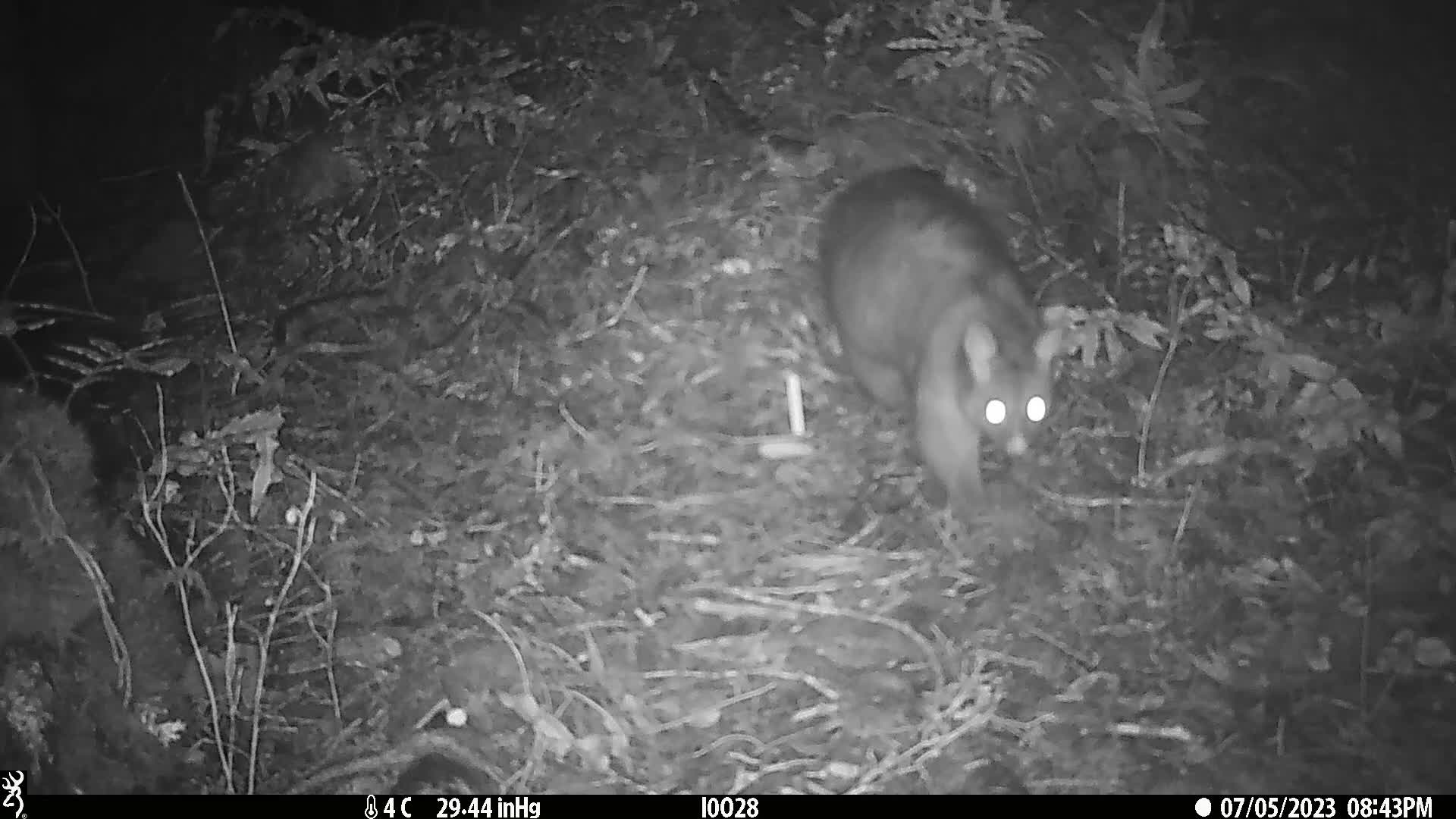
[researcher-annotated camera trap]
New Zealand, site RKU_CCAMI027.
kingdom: Animalia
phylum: Chordata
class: Mammalia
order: Diprotodontia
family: Phalangeridae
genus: Trichosurus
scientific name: Trichosurus vulpecula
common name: common brushtail possum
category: possum